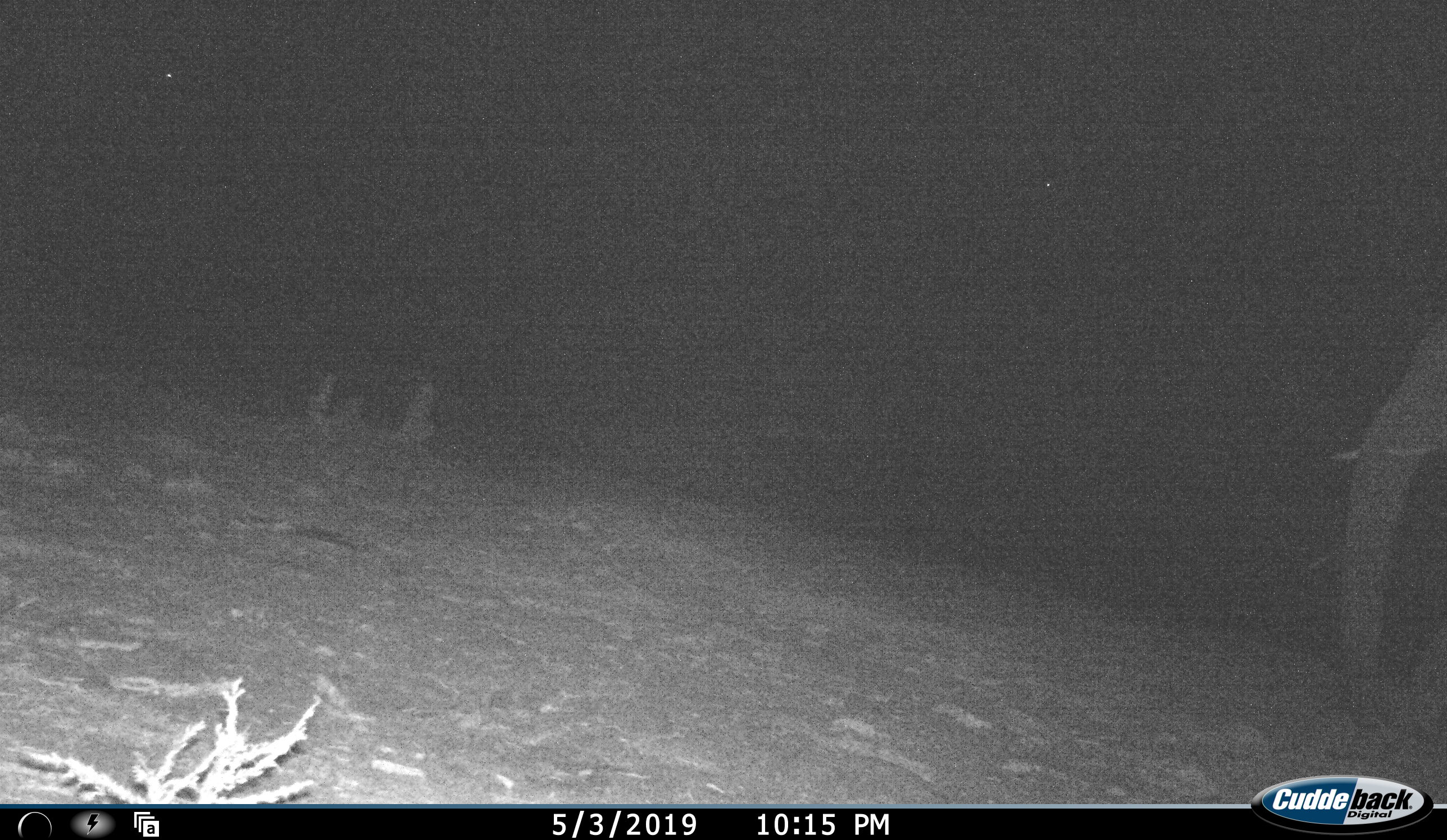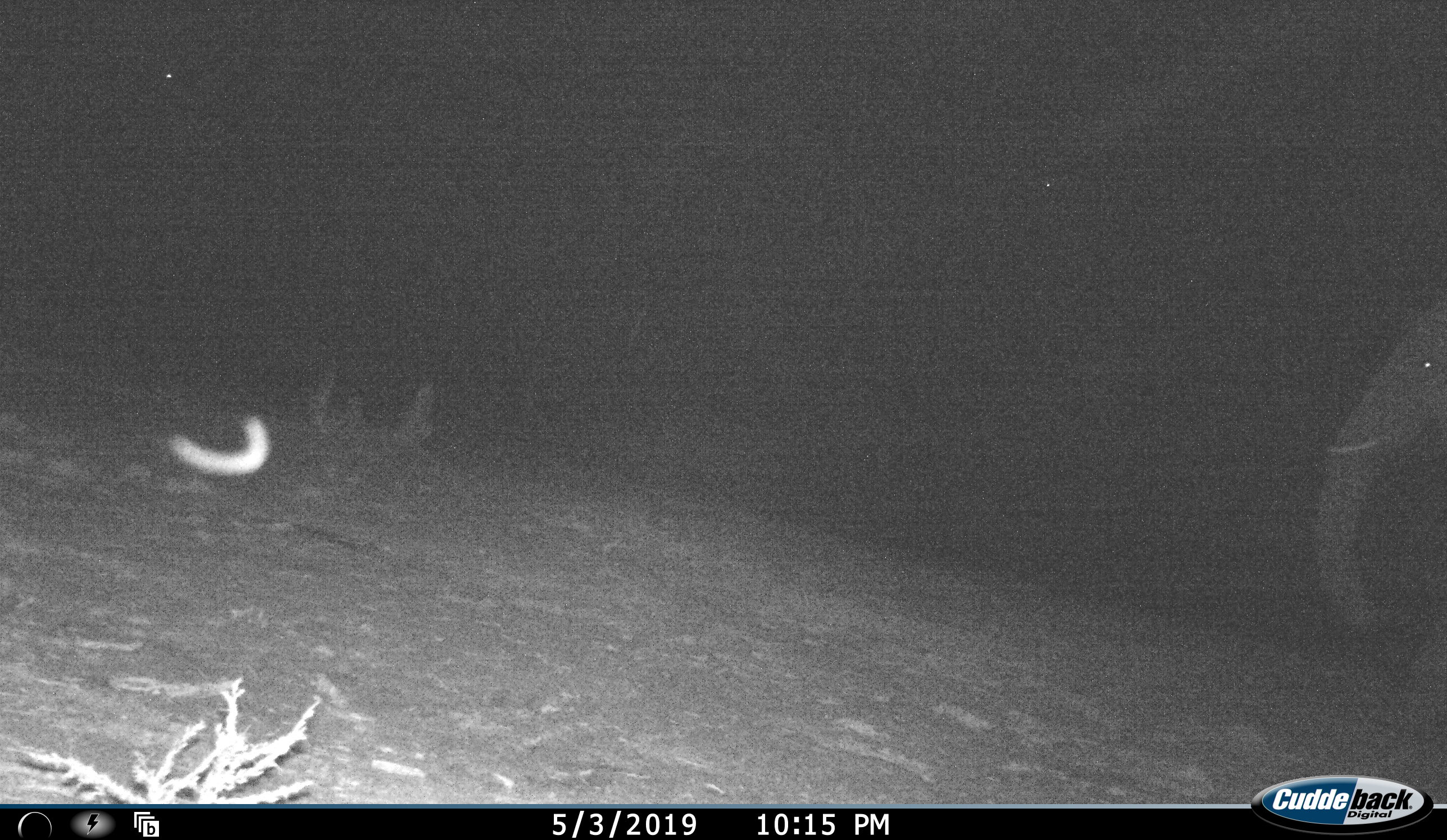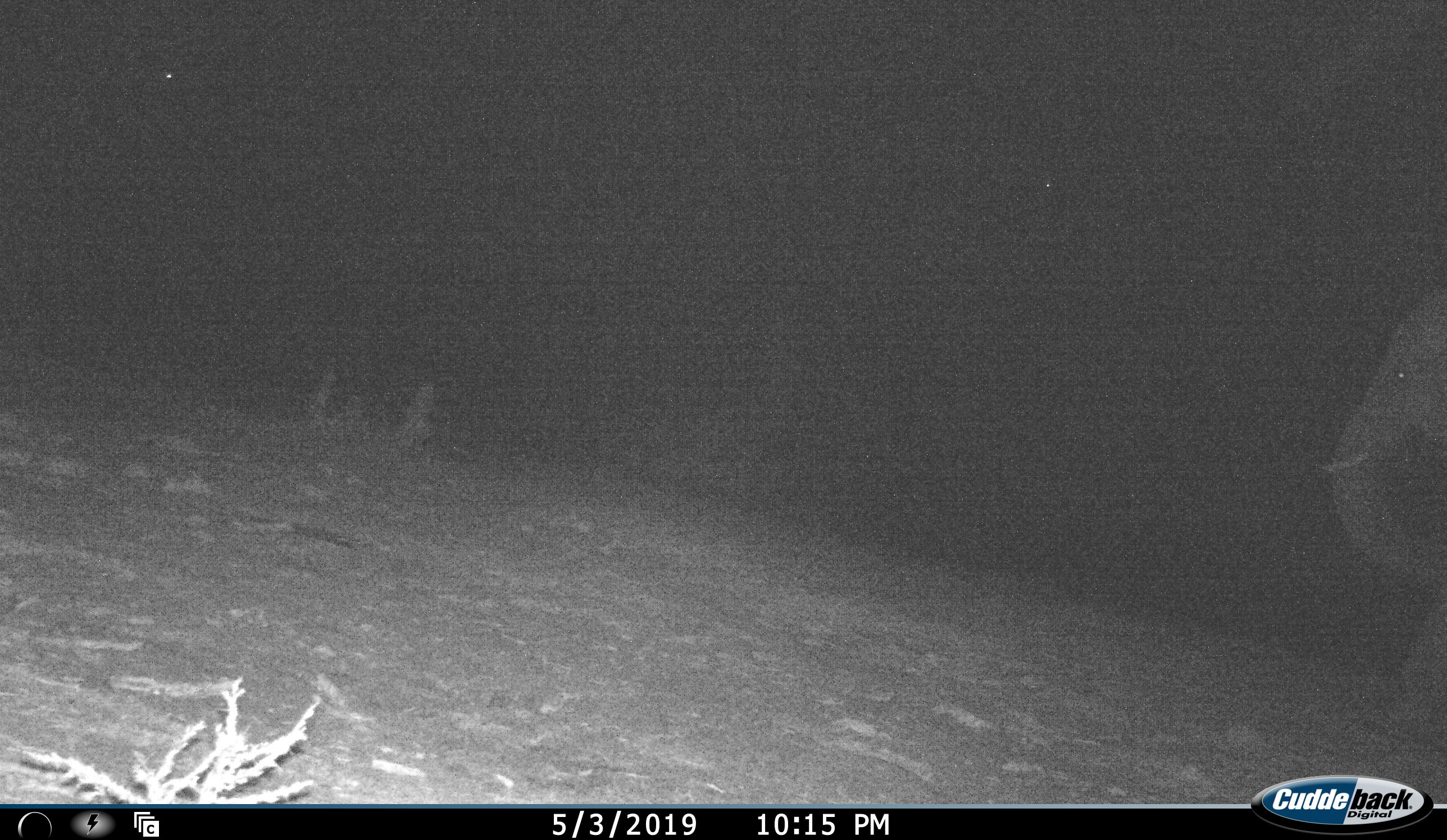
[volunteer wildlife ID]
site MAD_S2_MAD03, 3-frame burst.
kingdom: Animalia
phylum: Chordata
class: Mammalia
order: Proboscidea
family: Elephantidae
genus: Loxodonta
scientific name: Loxodonta africana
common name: african bush elephant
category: elephant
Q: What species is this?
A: Elephant (african bush elephant) (Loxodonta africana).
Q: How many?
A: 1.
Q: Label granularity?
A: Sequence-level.